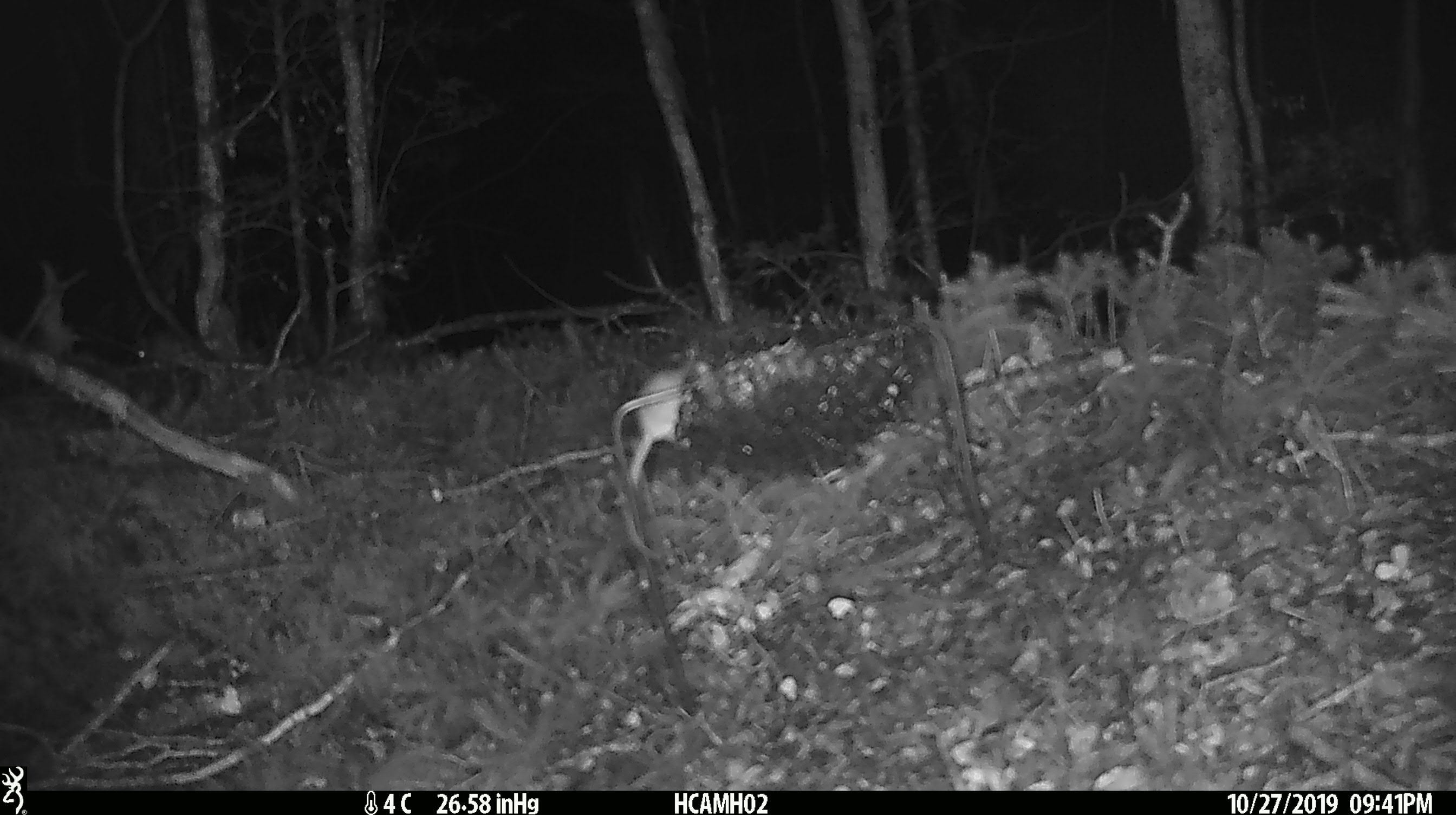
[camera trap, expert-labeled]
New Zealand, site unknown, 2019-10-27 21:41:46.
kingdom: Animalia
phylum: Chordata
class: Mammalia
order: Rodentia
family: Muridae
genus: Mus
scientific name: Mus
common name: mouse